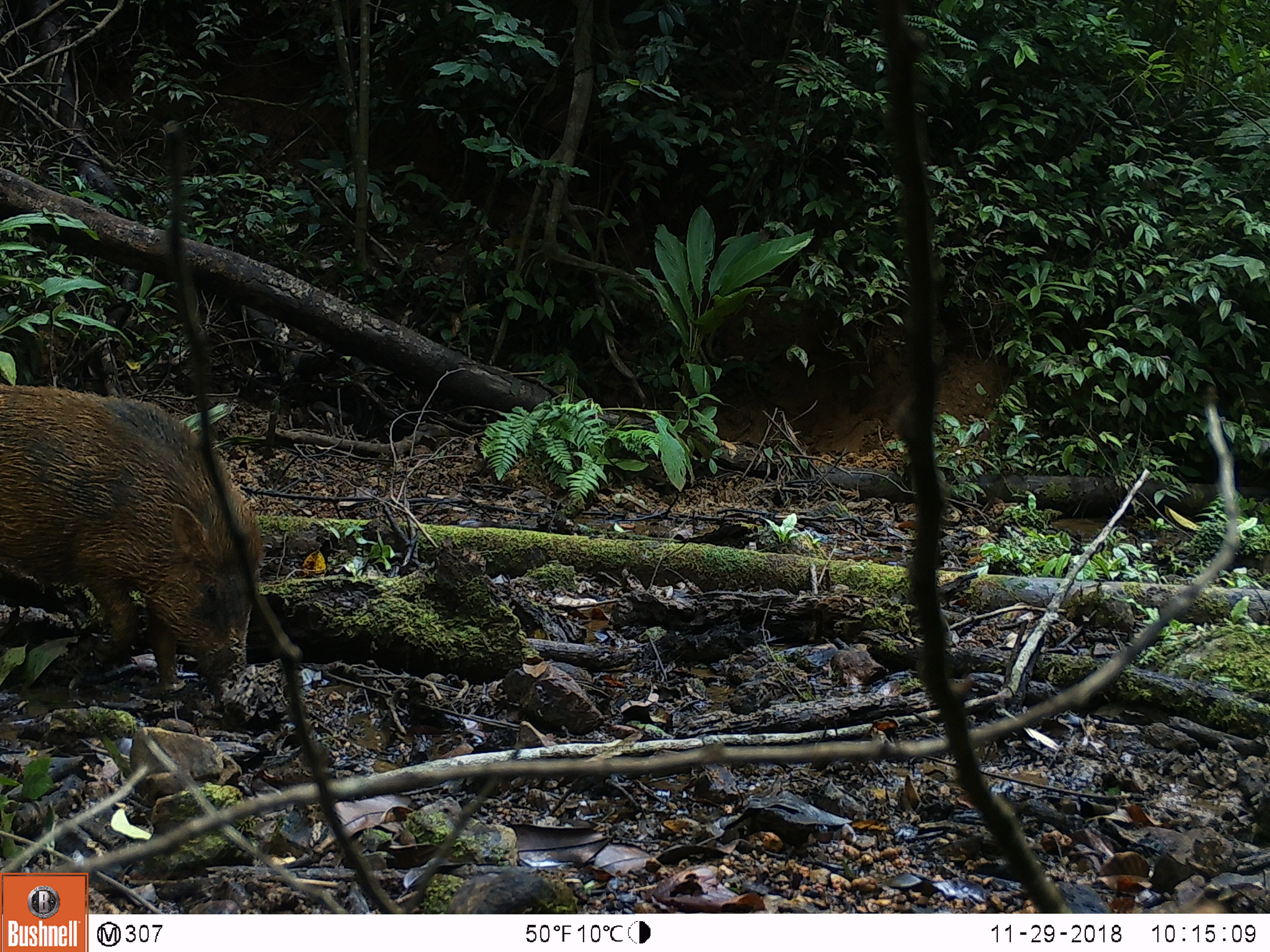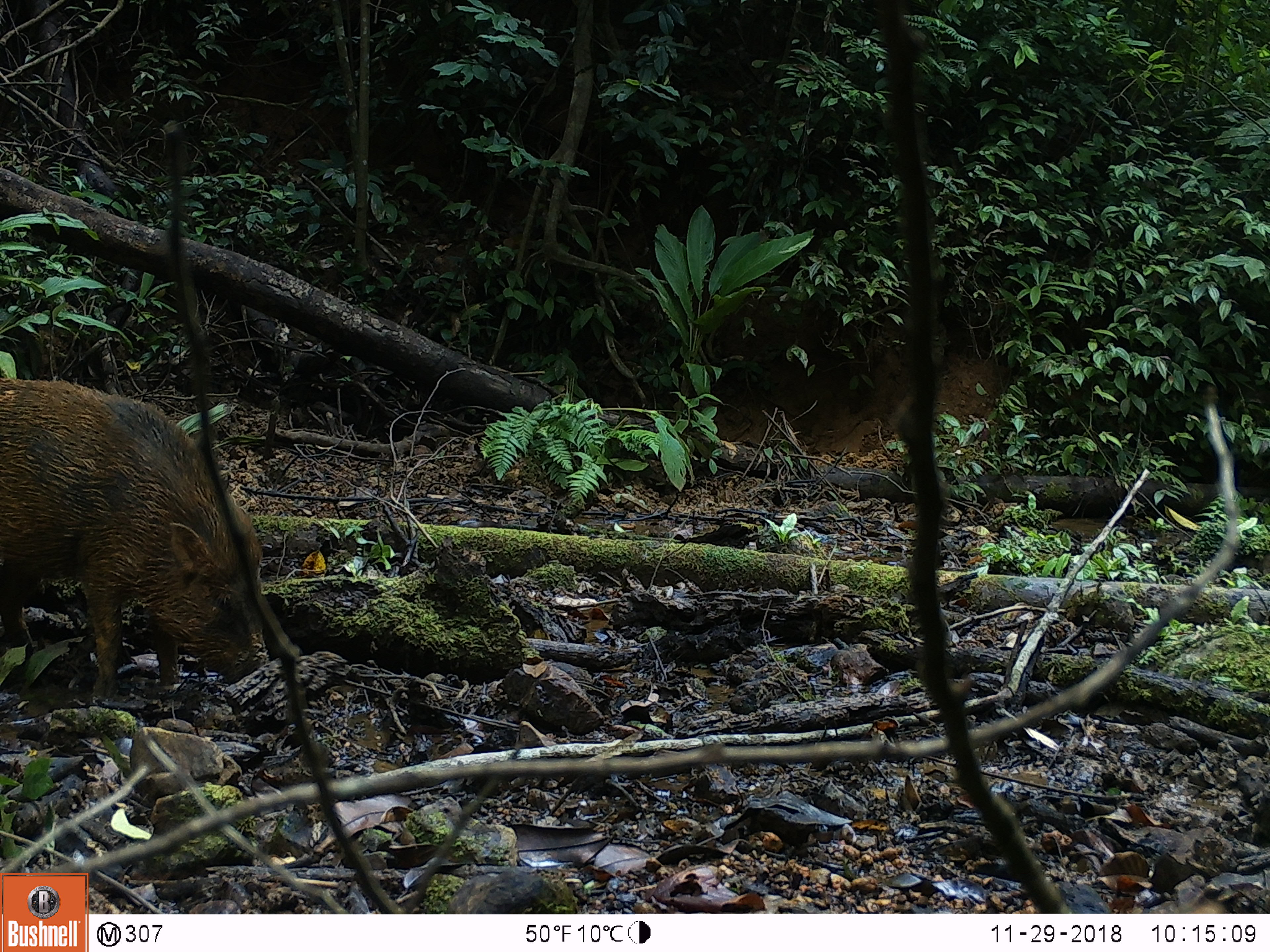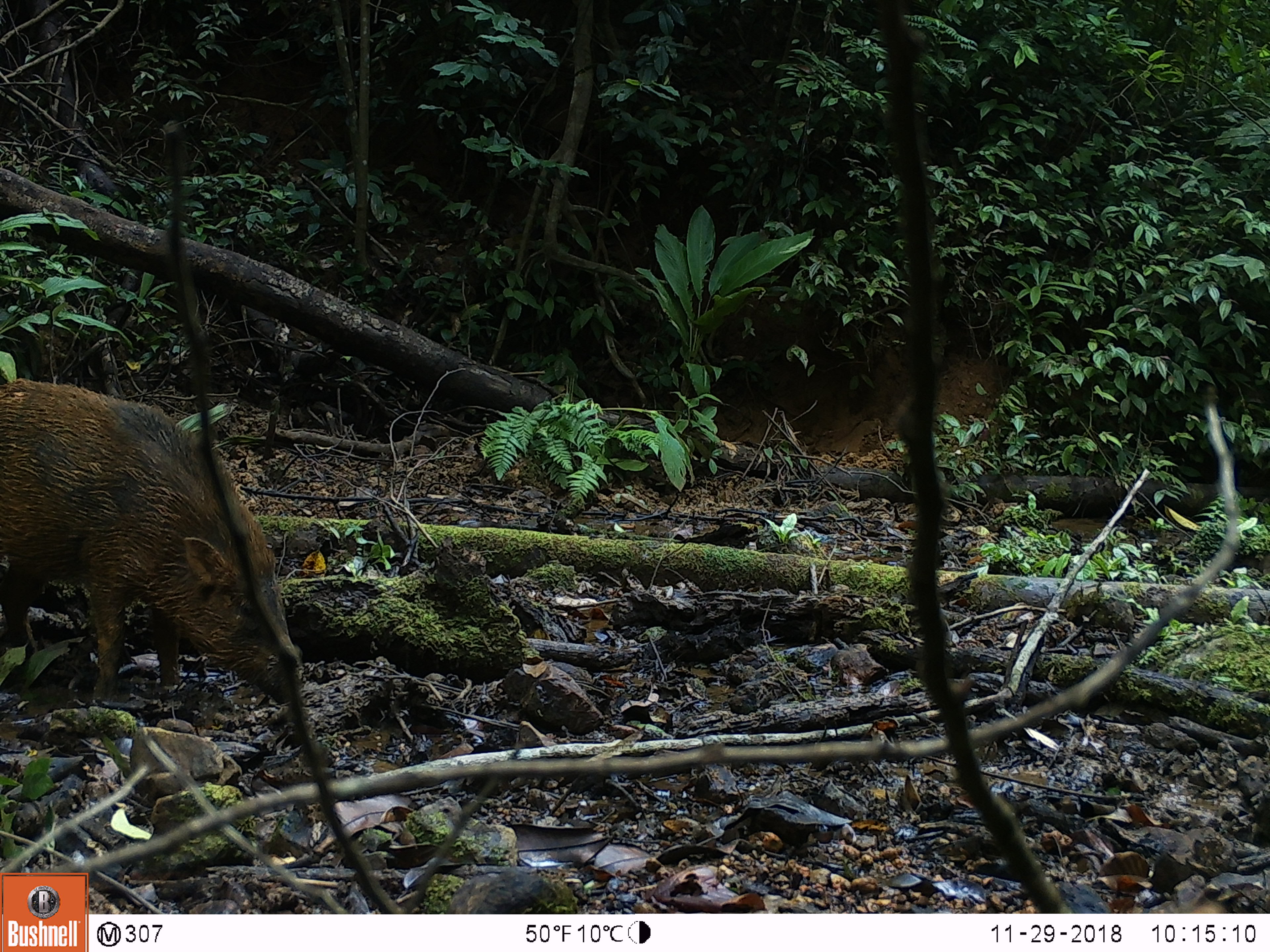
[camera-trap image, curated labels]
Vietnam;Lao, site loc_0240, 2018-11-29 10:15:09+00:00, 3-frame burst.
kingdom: Animalia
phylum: Chordata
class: Mammalia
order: Artiodactyla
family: Suidae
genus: Sus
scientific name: Sus scrofa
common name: eurasian wild pig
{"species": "eurasian wild pig (Sus scrofa)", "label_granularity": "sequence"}